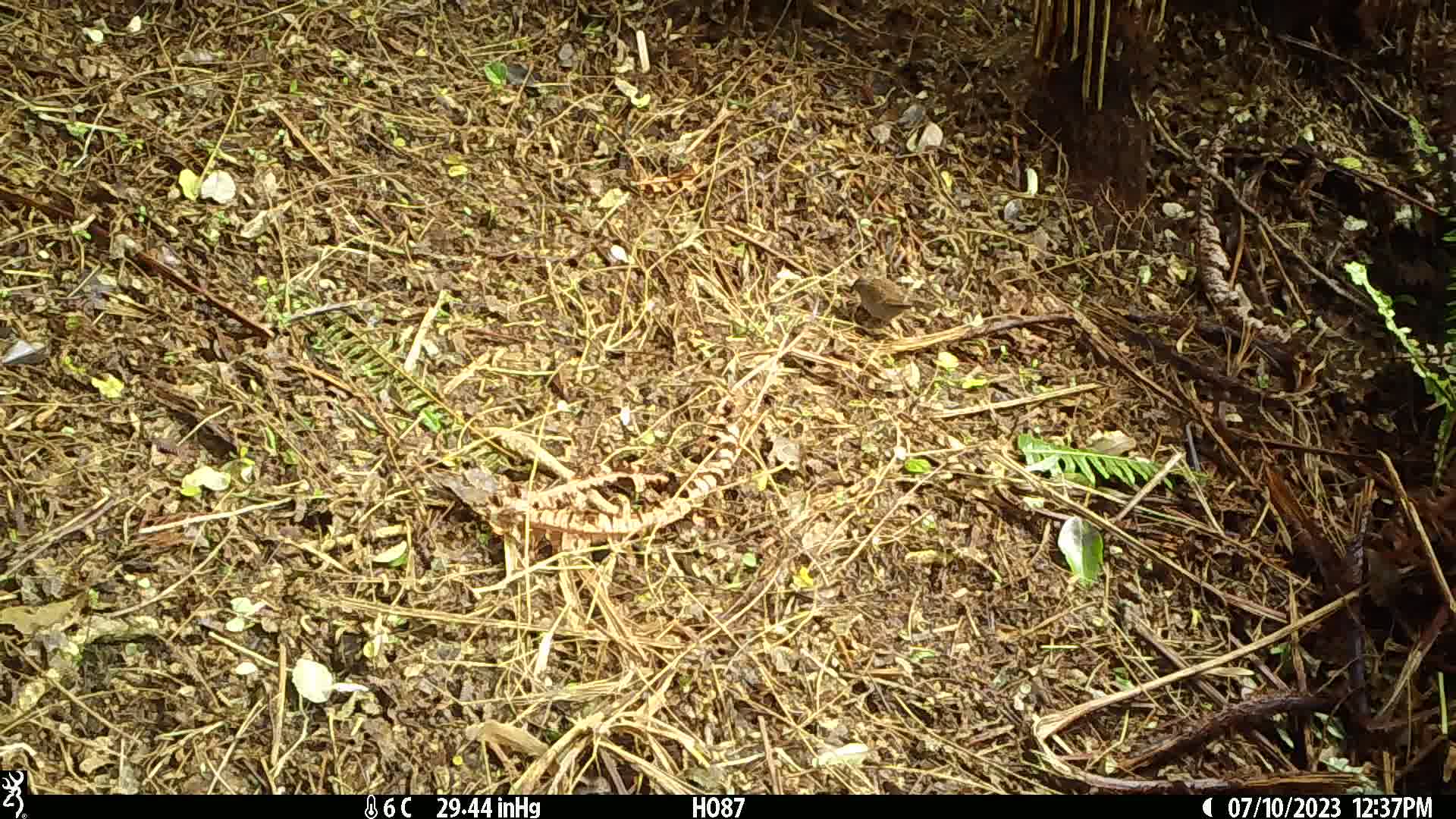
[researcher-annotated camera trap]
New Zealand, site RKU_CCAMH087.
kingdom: Animalia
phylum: Chordata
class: Aves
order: Passeriformes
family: Prunellidae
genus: Prunella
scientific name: Prunella modularis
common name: dunnock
Dunnock (Prunella modularis).